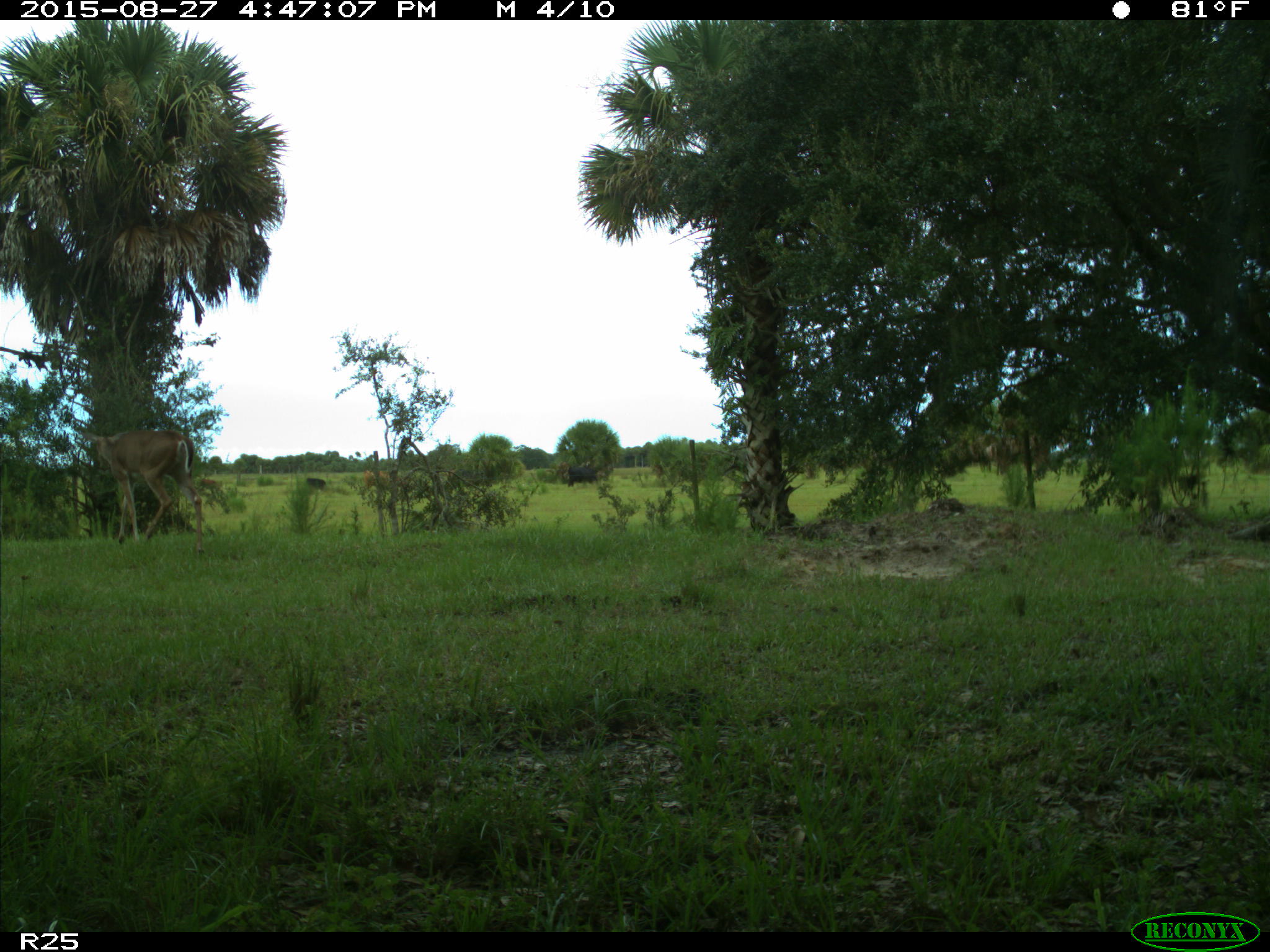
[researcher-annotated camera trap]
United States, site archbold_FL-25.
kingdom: Animalia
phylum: Chordata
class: Mammalia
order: Artiodactyla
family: Cervidae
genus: Odocoileus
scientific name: Odocoileus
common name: deer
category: unidentified deer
Unidentified deer (deer) (Odocoileus).